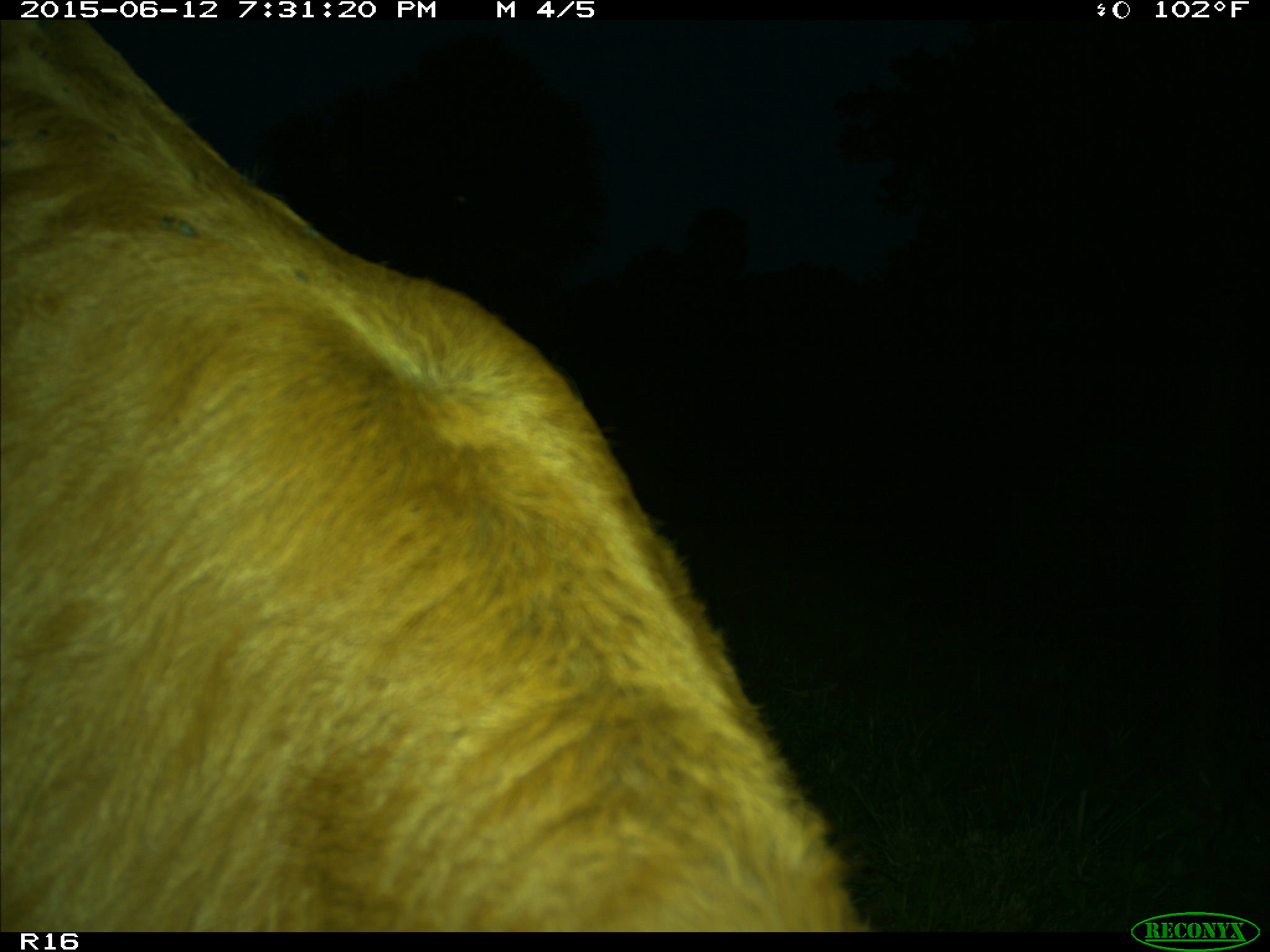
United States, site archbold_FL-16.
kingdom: Animalia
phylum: Chordata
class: Mammalia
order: Artiodactyla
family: Bovidae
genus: Bos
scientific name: Bos taurus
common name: domestic cow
Bos taurus (domestic cow).